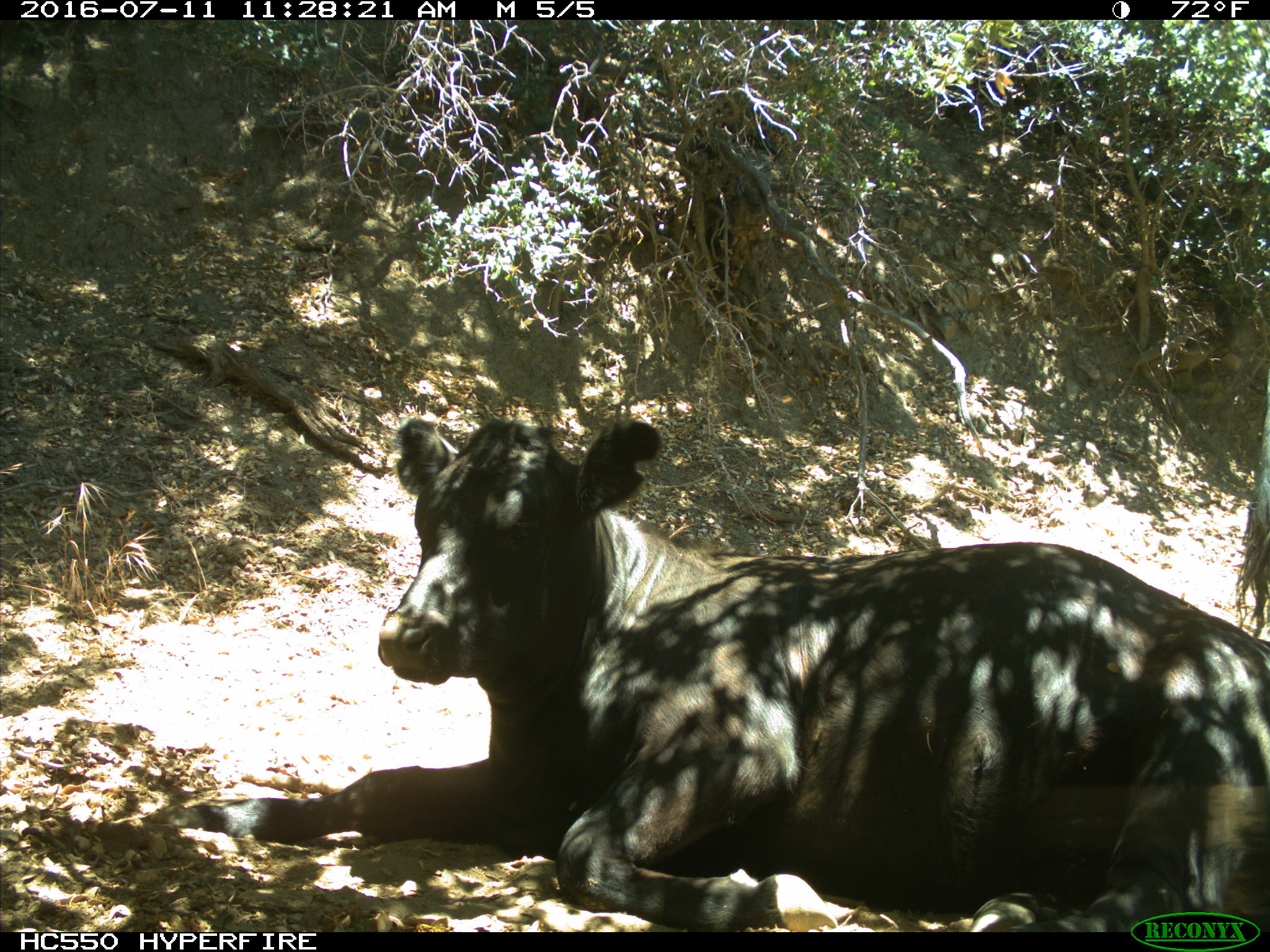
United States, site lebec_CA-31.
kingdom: Animalia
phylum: Chordata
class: Mammalia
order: Artiodactyla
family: Bovidae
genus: Bos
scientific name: Bos taurus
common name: domestic cow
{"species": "Bos taurus (domestic cow)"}